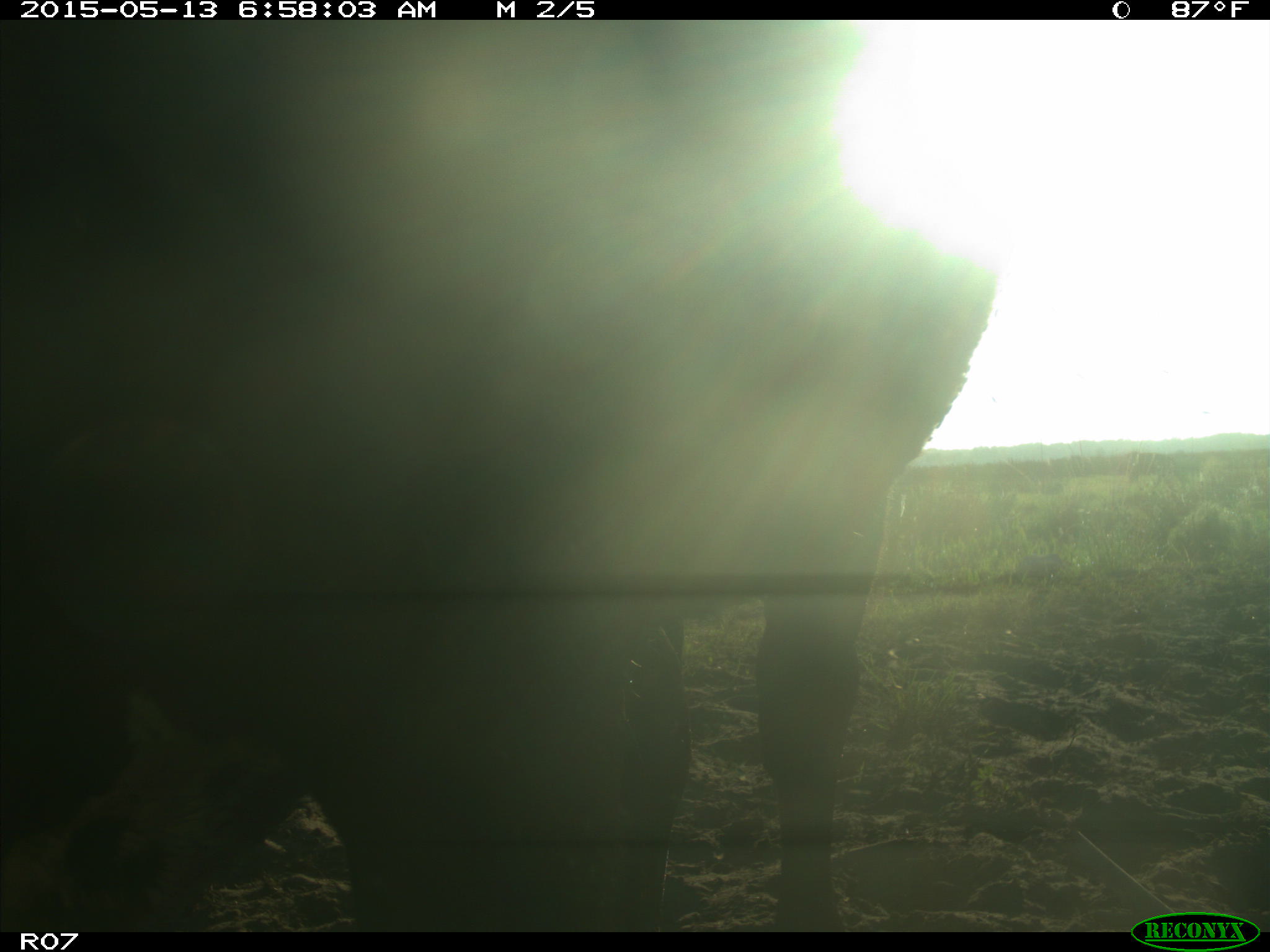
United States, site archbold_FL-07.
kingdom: Animalia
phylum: Chordata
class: Mammalia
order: Artiodactyla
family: Bovidae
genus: Bos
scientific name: Bos taurus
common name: domestic cow